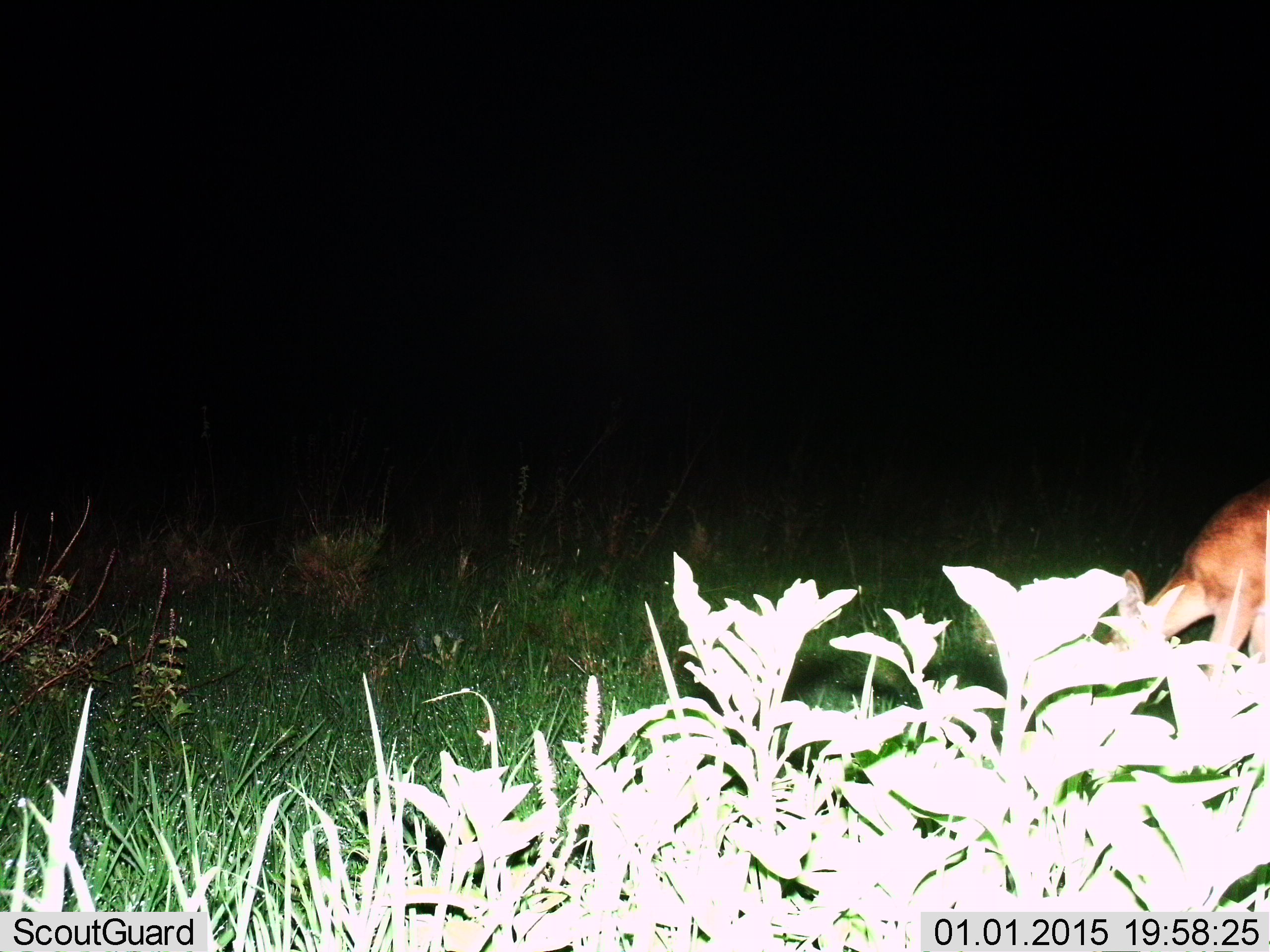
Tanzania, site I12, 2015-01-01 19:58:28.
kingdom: Animalia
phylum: Chordata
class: Mammalia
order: Artiodactyla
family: Bovidae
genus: Redunca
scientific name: Redunca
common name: reedbuck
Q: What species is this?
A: Reedbuck (Redunca).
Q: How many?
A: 1.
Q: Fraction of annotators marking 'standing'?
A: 33%.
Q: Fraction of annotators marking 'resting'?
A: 0%.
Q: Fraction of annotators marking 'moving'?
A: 11%.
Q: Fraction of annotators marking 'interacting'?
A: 0%.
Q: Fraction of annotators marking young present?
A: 0%.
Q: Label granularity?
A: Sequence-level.